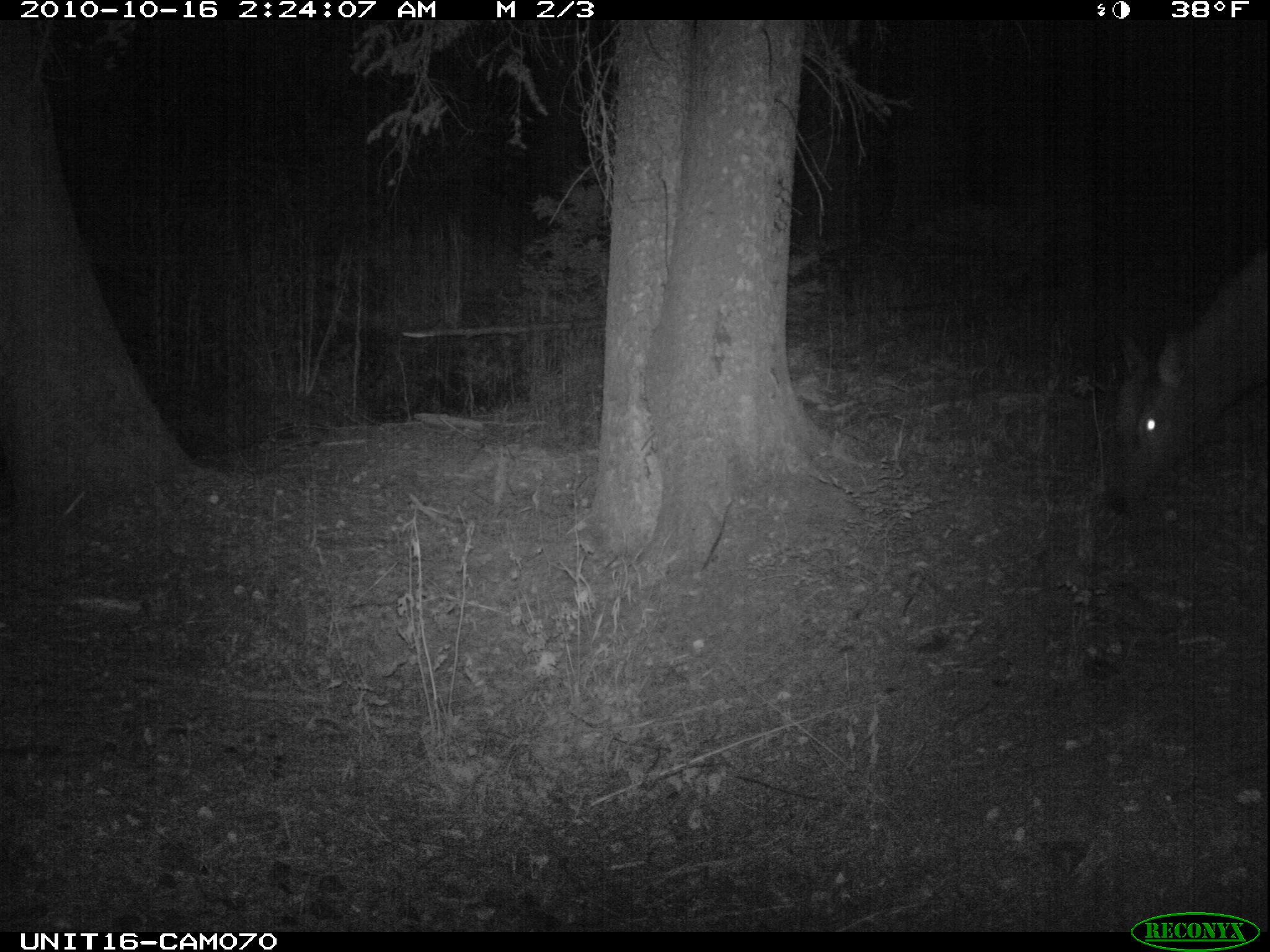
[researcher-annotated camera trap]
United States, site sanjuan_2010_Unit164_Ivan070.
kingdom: Animalia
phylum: Chordata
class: Mammalia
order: Artiodactyla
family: Cervidae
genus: Cervus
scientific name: Cervus elaphus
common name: red deer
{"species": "Cervus elaphus (red deer)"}